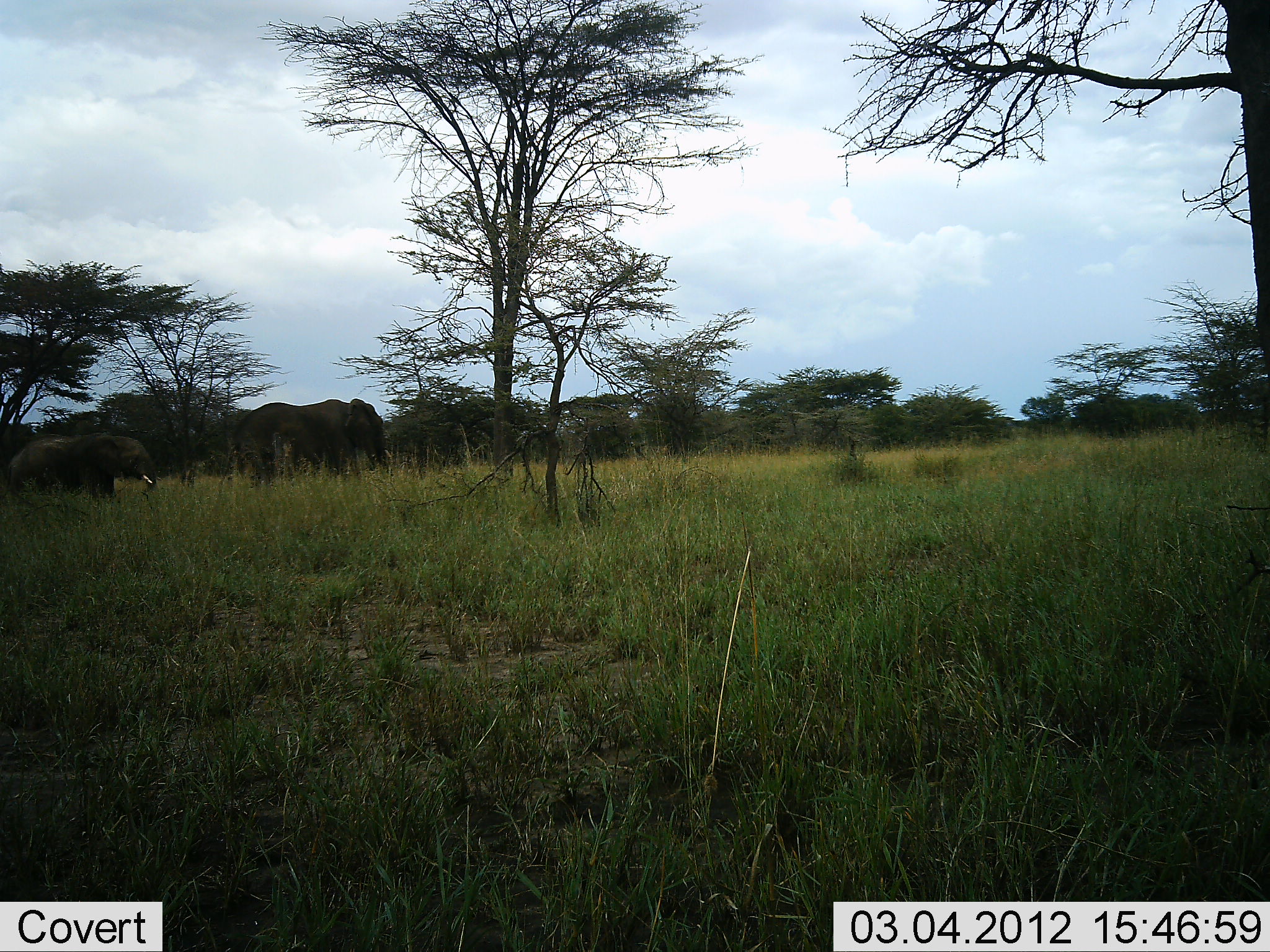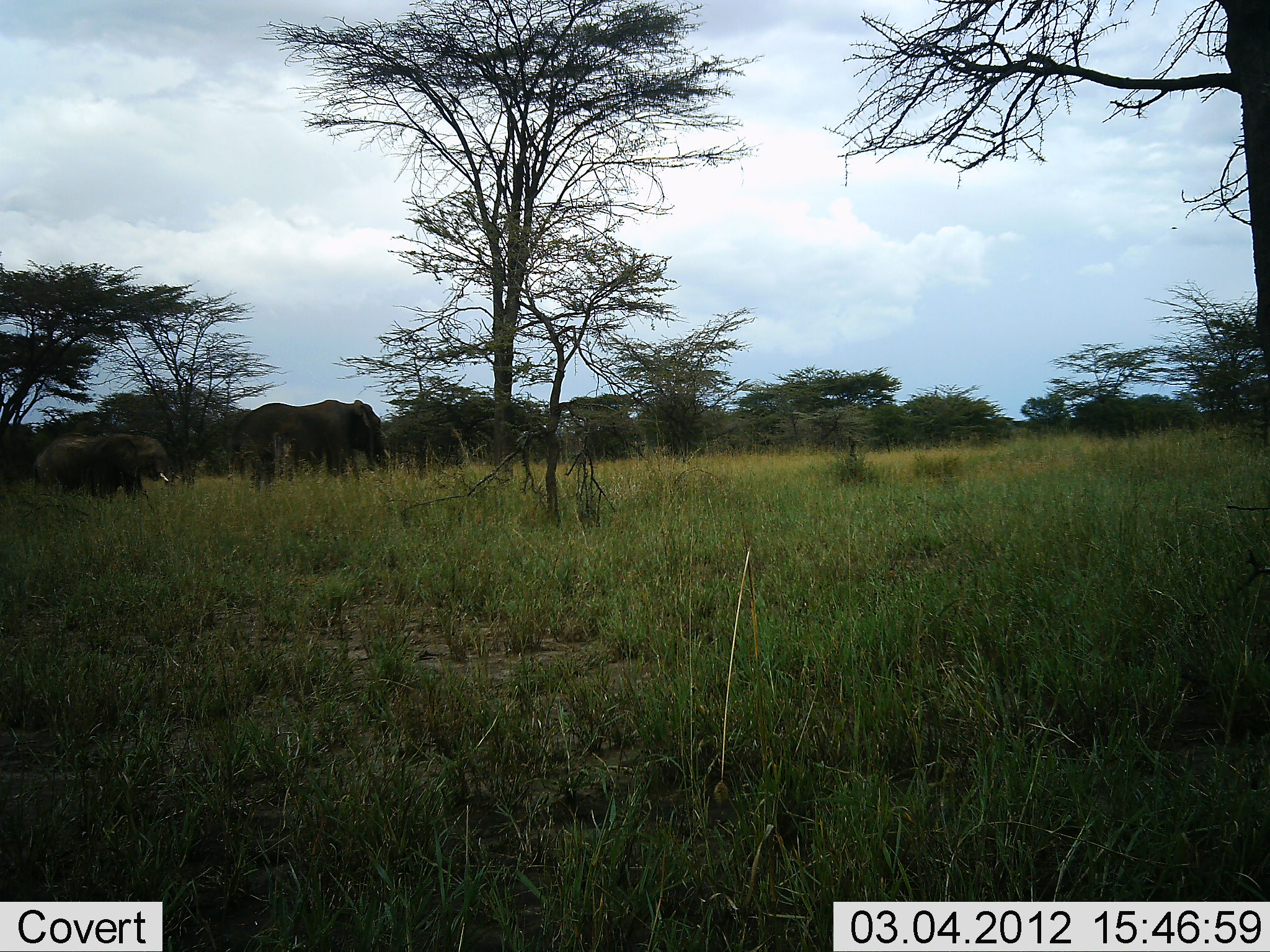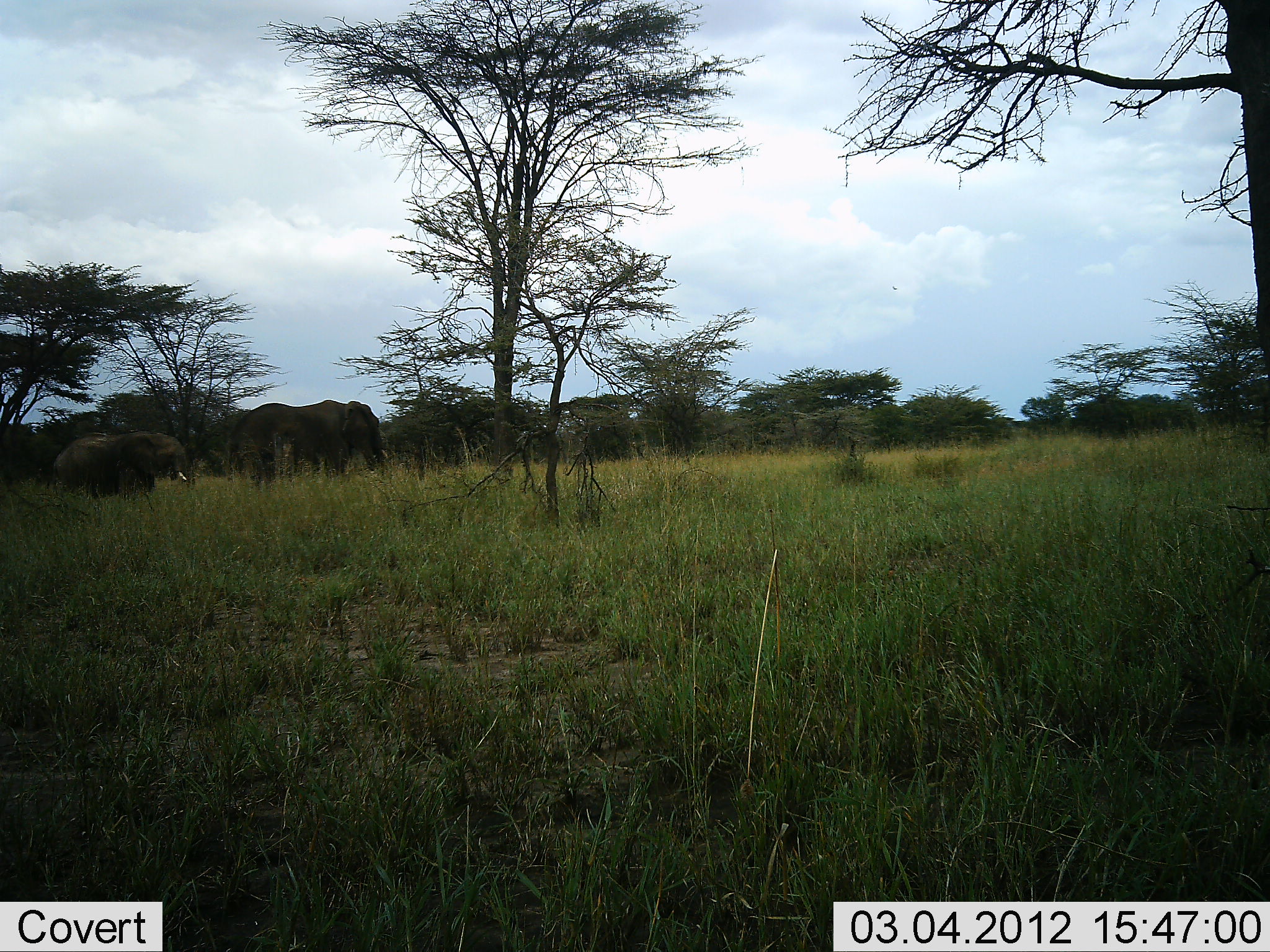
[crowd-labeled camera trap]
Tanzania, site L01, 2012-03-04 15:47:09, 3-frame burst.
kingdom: Animalia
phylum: Chordata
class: Mammalia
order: Proboscidea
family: Elephantidae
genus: Loxodonta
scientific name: Loxodonta africana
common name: african bush elephant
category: elephant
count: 2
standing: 68%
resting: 0%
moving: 68%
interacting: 0%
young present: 40%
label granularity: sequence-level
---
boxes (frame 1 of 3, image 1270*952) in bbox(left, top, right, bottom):
animal: bbox(233, 395, 389, 483); bbox(3, 431, 160, 501)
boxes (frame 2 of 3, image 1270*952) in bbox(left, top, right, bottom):
animal: bbox(227, 397, 387, 484); bbox(31, 431, 173, 503)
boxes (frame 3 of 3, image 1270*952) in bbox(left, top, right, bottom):
animal: bbox(226, 399, 389, 486); bbox(47, 430, 193, 503)